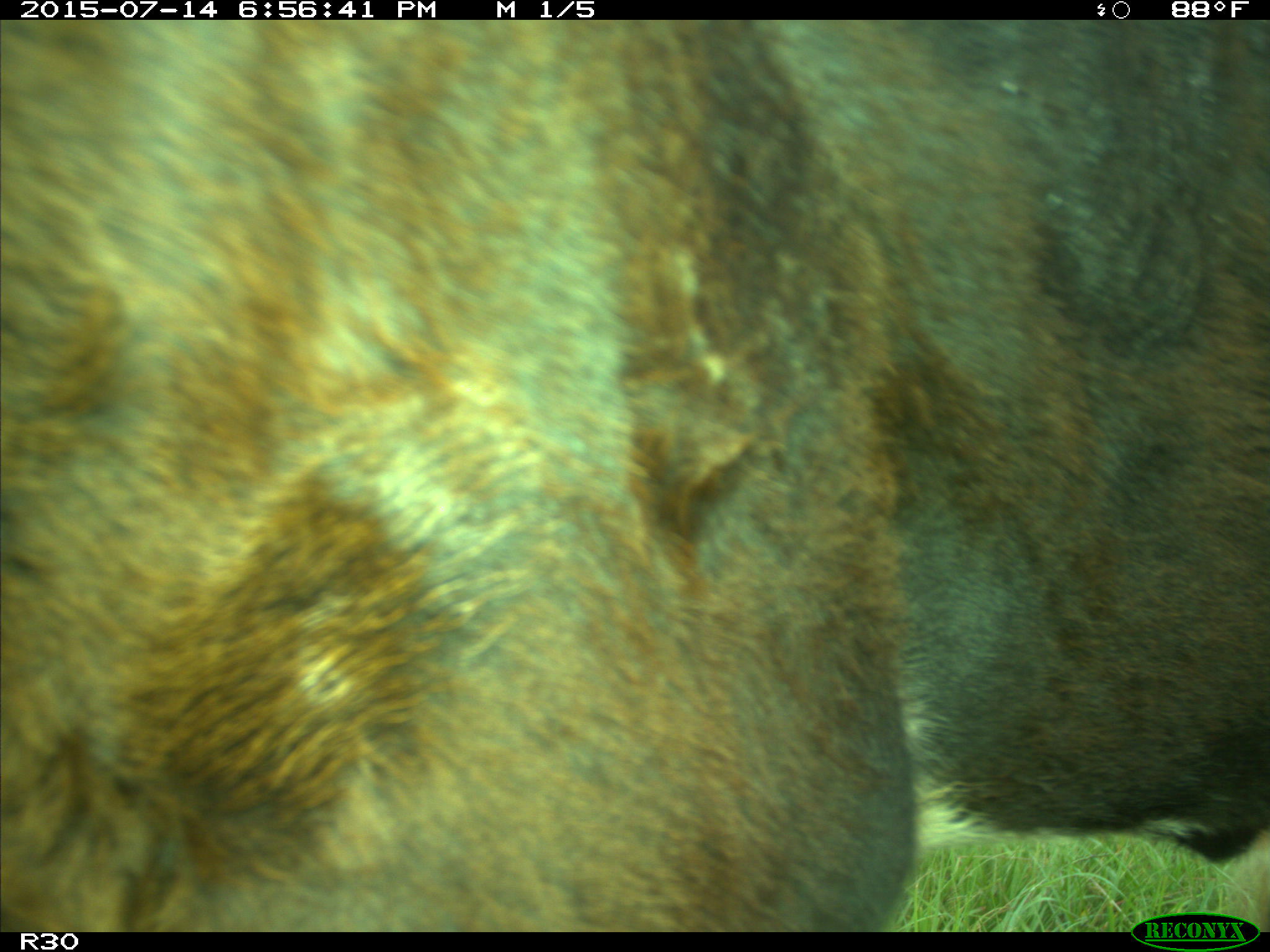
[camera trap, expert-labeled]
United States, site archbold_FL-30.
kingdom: Animalia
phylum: Chordata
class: Mammalia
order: Artiodactyla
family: Bovidae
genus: Bos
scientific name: Bos taurus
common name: domestic cow